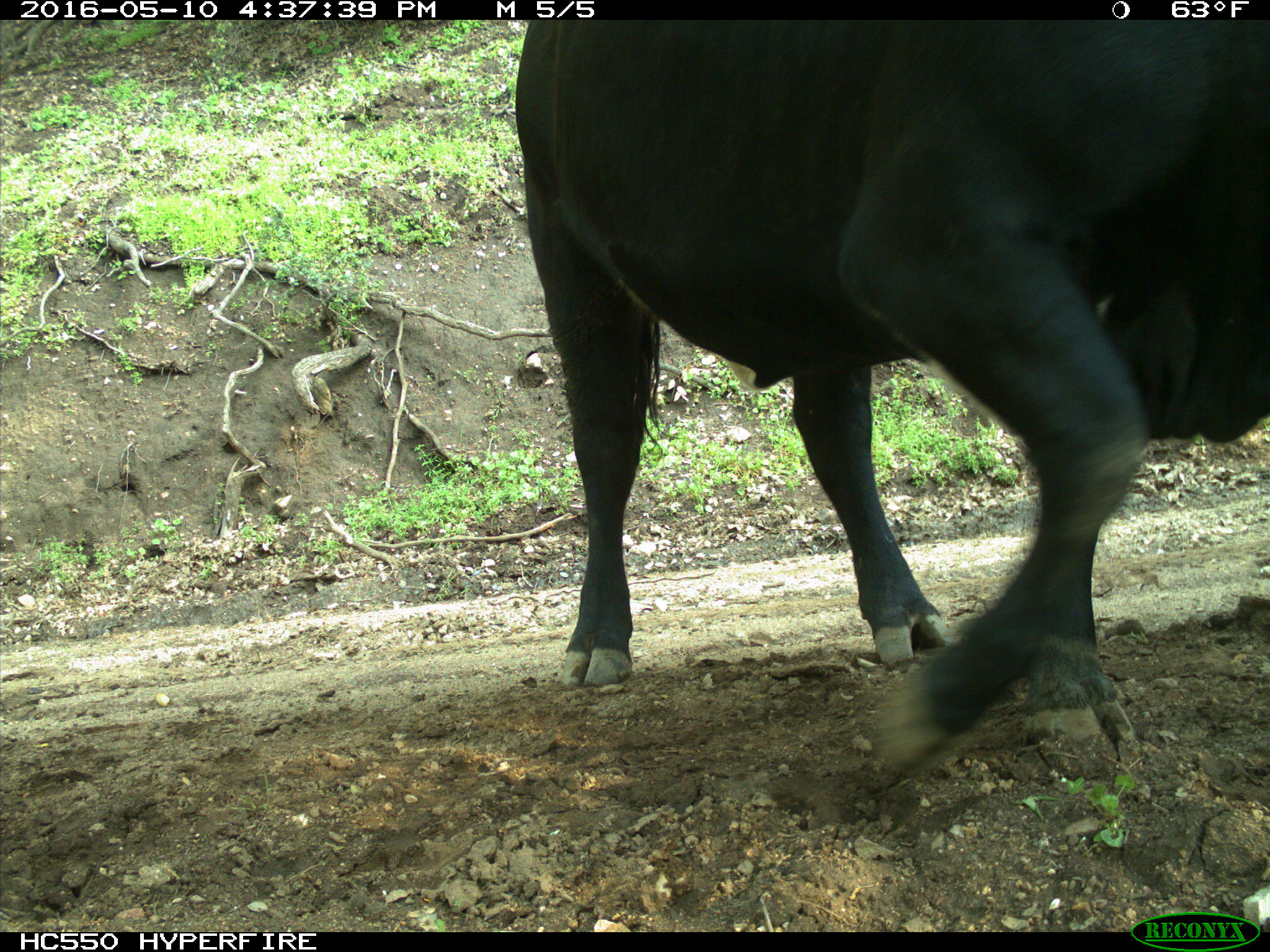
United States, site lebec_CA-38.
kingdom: Animalia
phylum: Chordata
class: Mammalia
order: Artiodactyla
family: Bovidae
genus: Bos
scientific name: Bos taurus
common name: domestic cow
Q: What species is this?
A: Bos taurus (domestic cow).